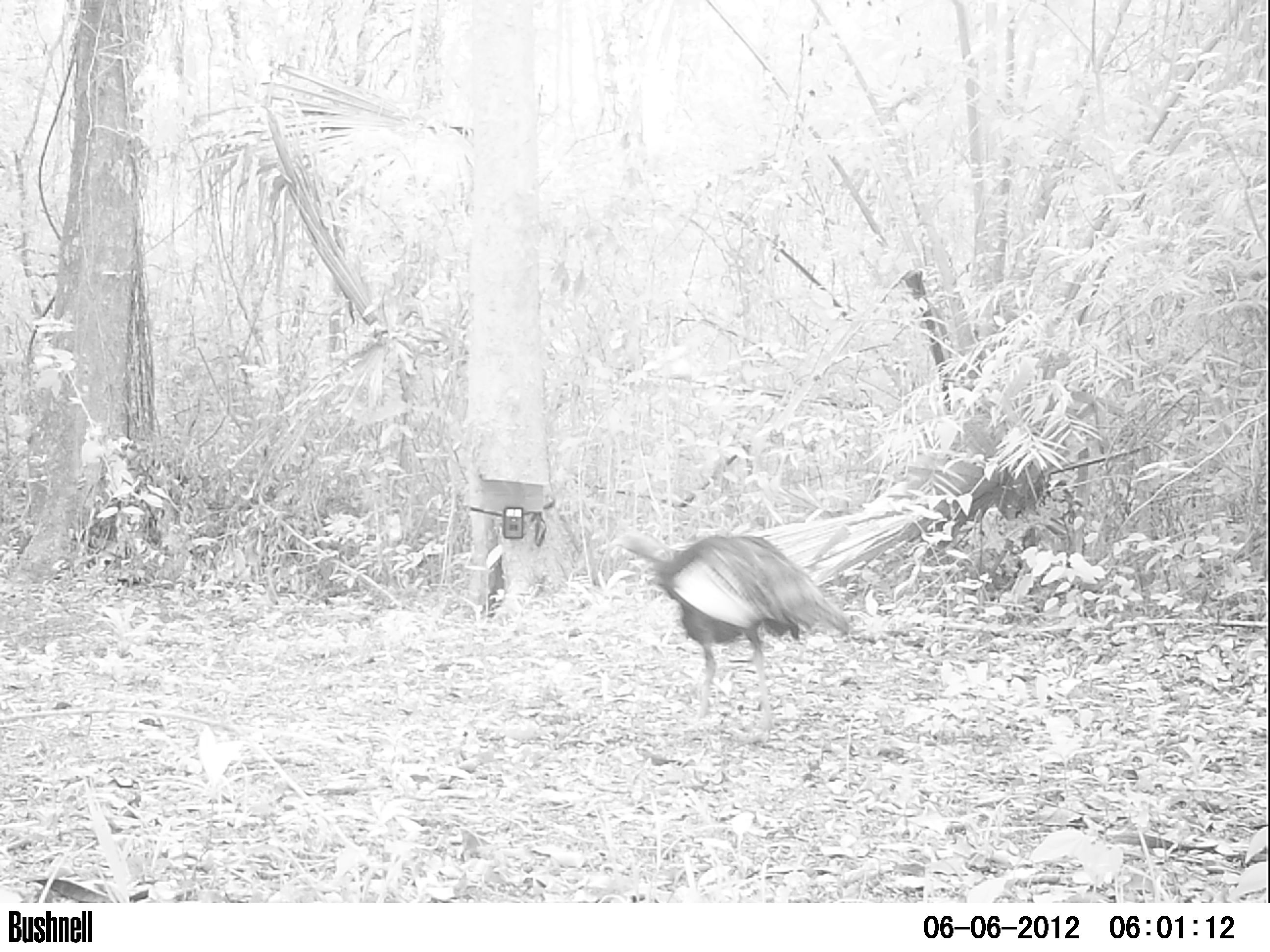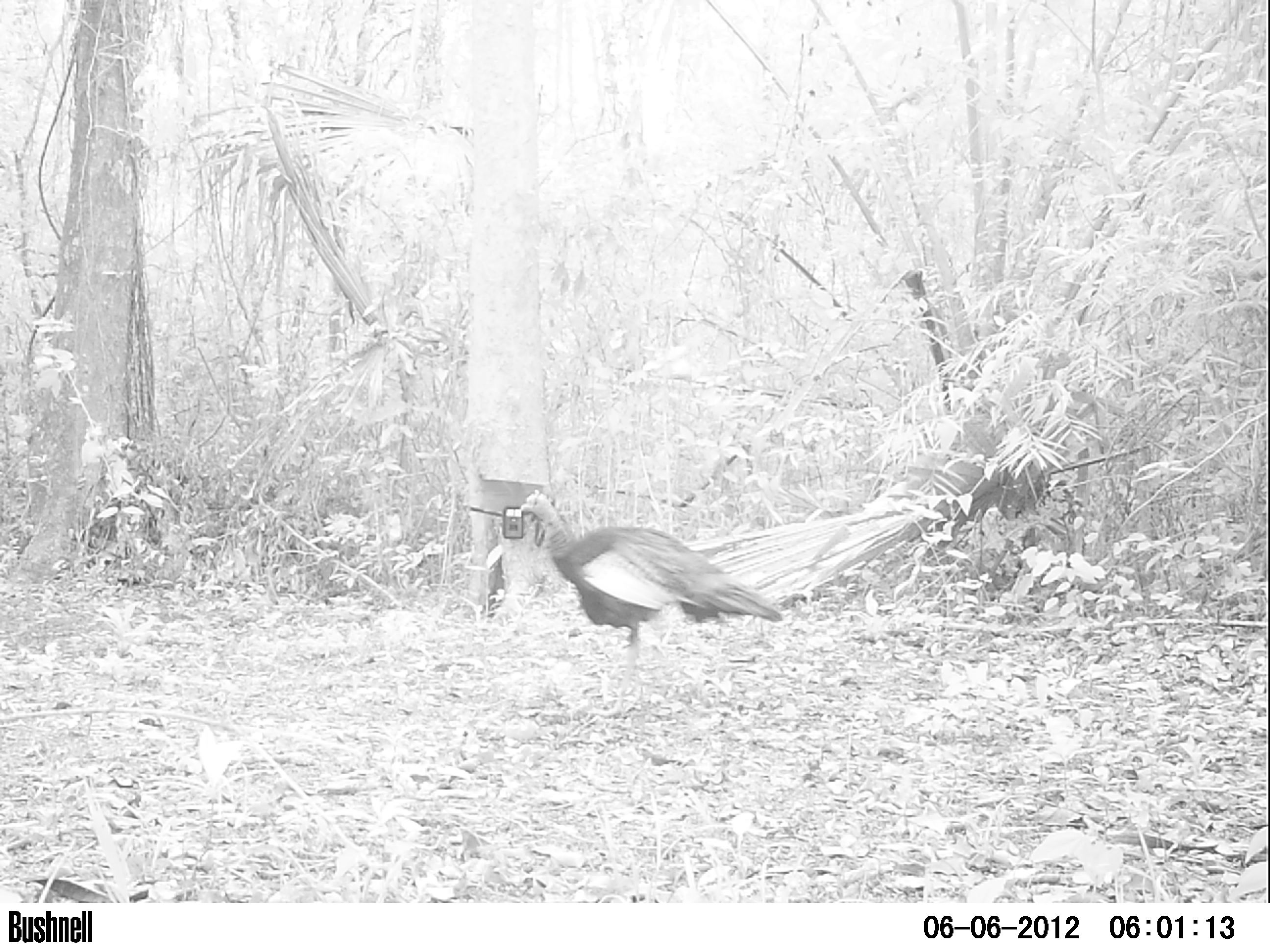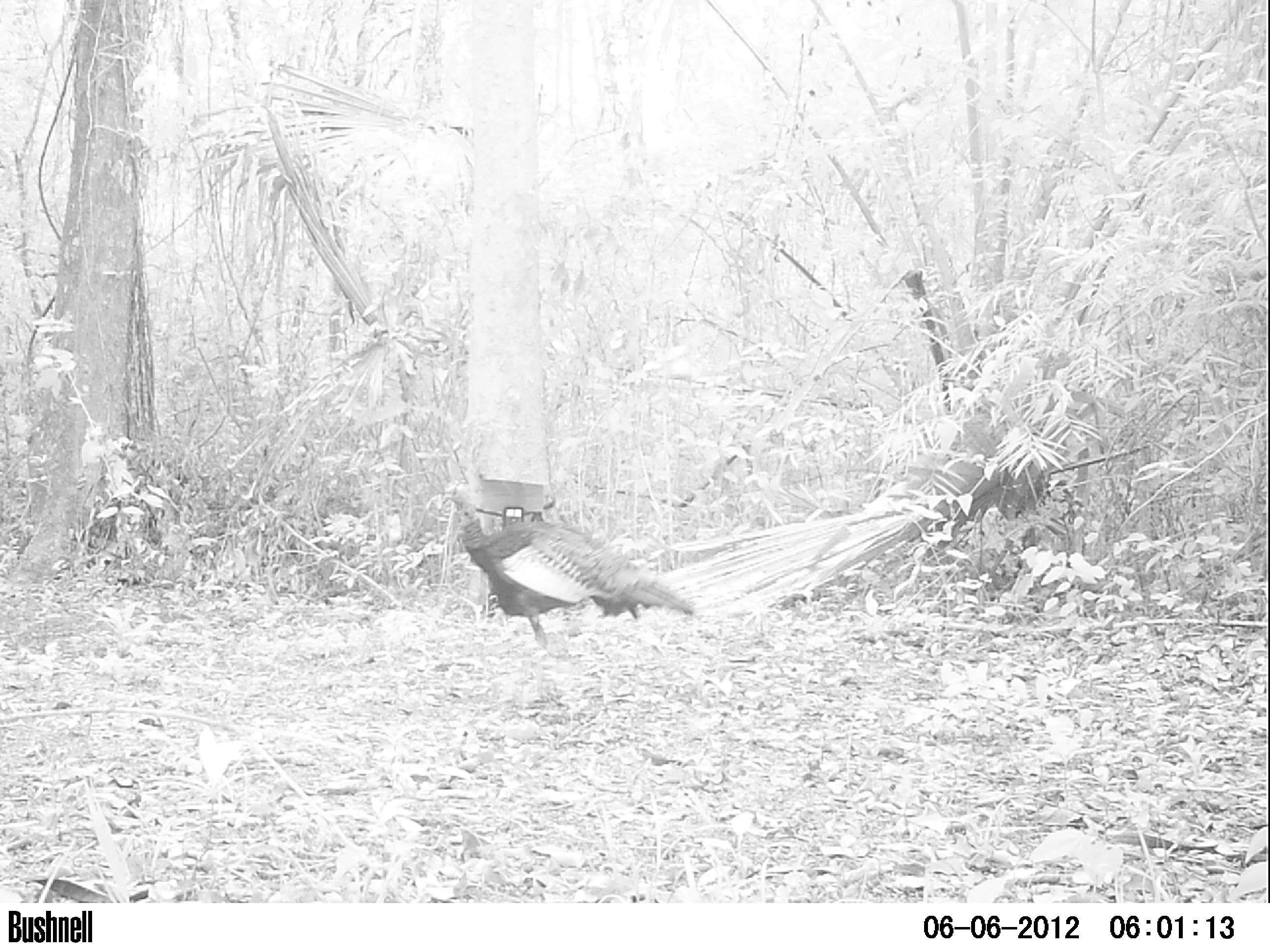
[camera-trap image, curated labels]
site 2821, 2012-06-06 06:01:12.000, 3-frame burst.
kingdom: Animalia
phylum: Chordata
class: Aves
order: Galliformes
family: Phasianidae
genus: Meleagris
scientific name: Meleagris ocellata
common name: ocellated turkey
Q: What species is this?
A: Meleagris ocellata (ocellated turkey).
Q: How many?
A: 1.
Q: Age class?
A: Adult.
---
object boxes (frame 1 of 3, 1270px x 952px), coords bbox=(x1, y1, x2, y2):
meleagris ocellata: bbox=(610, 527, 849, 742)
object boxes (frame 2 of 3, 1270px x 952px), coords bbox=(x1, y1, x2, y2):
meleagris ocellata: bbox=(520, 488, 784, 719)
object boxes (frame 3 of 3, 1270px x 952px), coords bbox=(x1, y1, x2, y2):
meleagris ocellata: bbox=(438, 479, 695, 694)